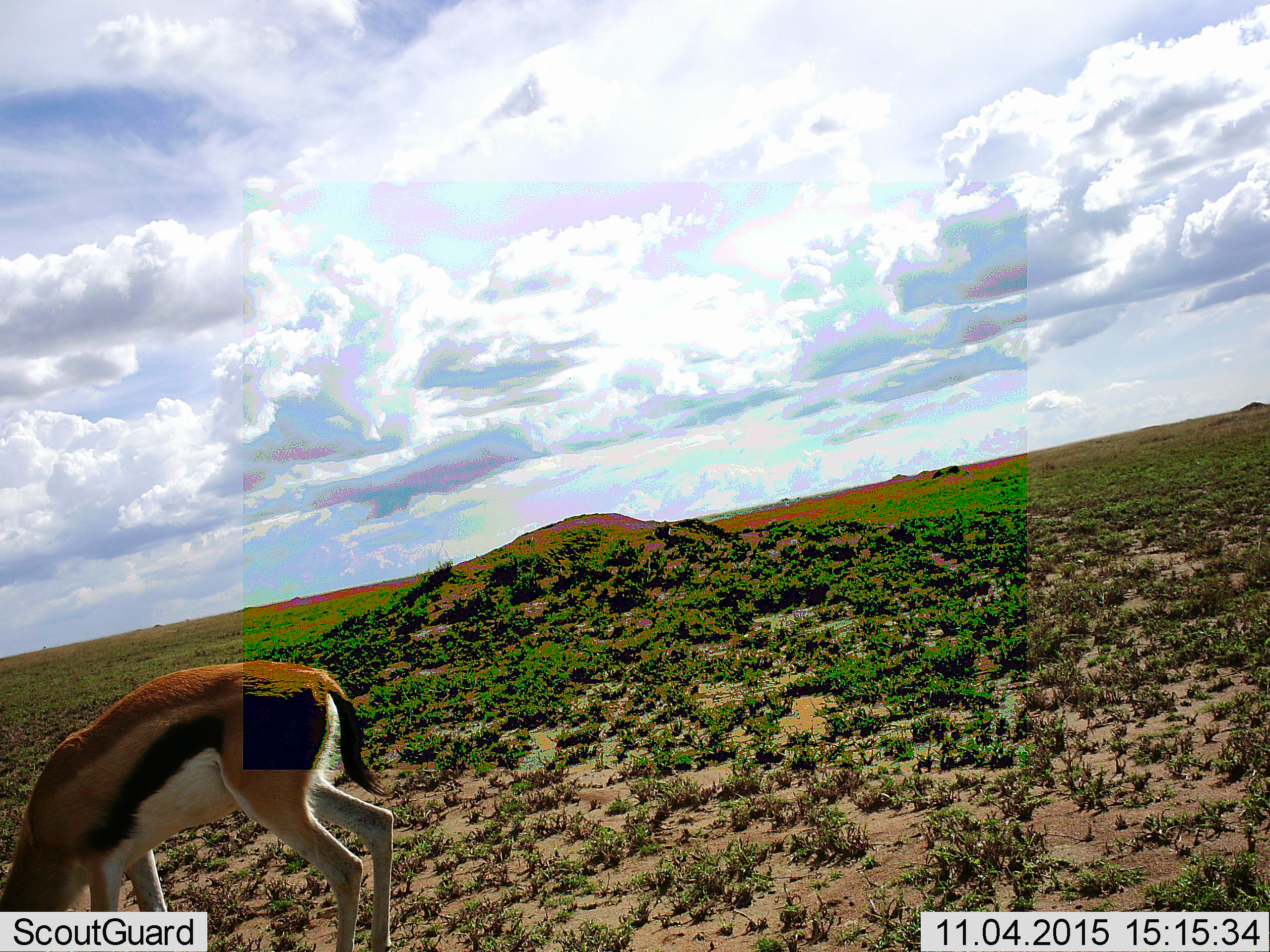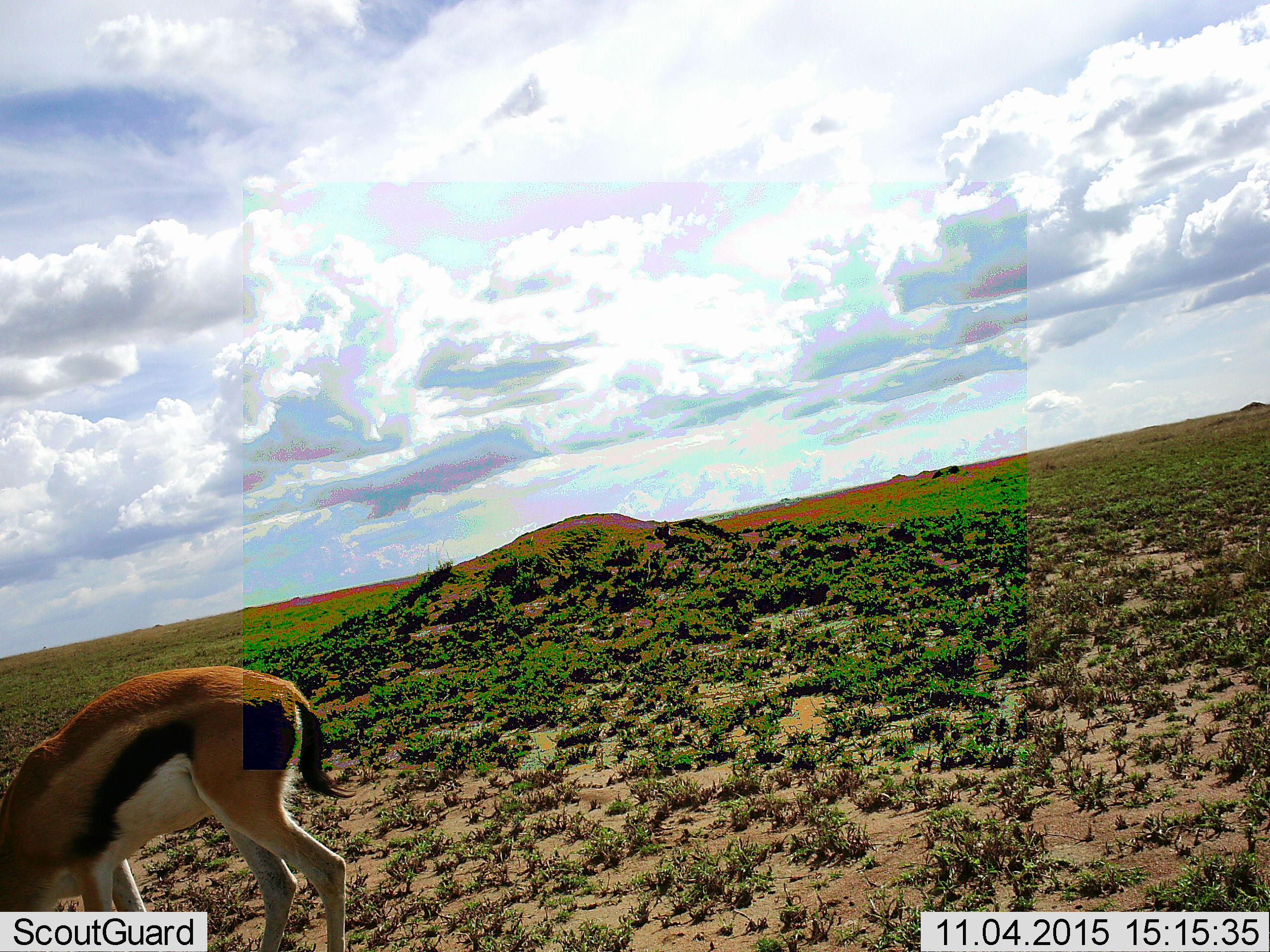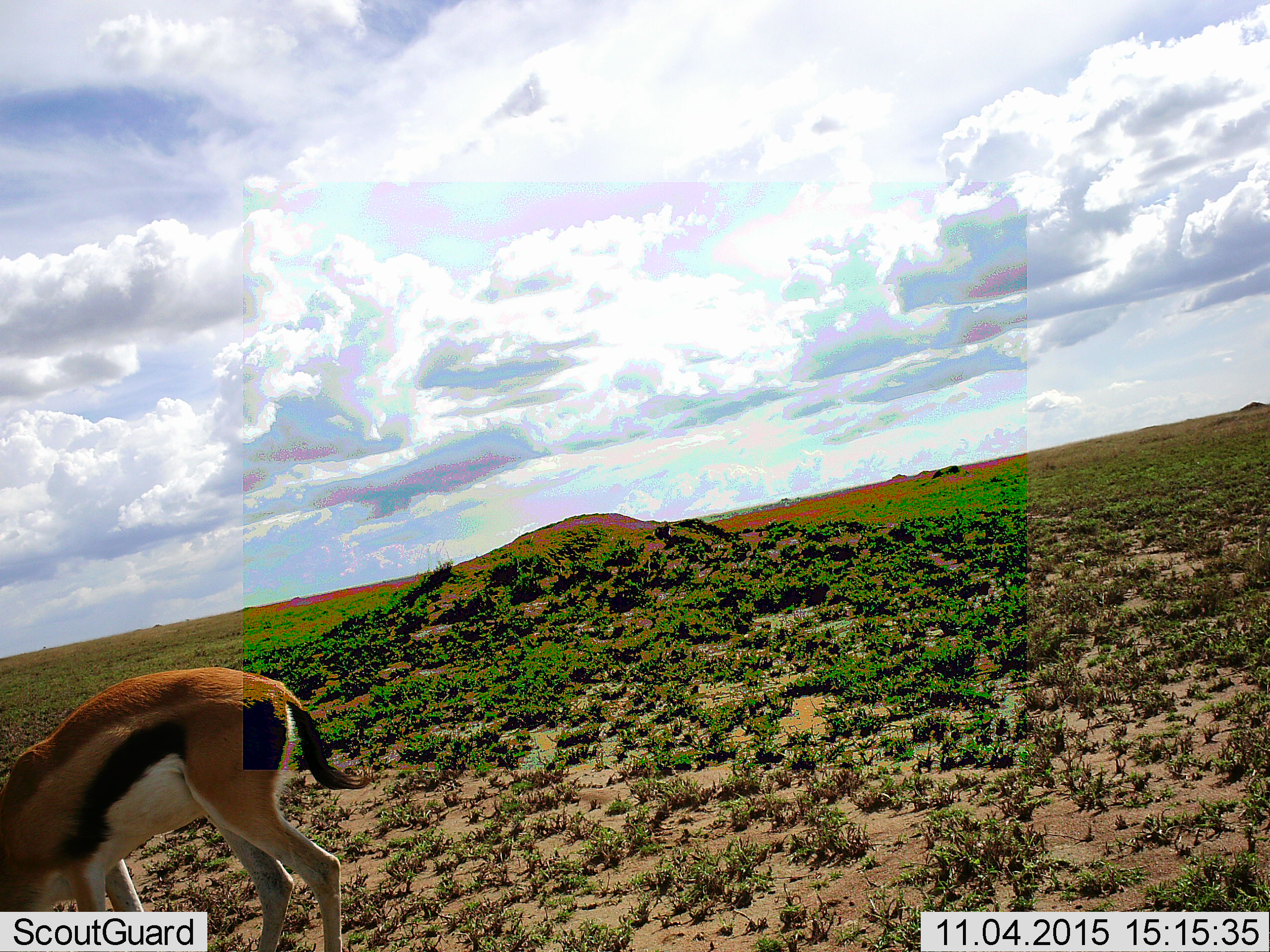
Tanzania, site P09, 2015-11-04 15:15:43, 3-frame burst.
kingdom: Animalia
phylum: Chordata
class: Mammalia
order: Artiodactyla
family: Bovidae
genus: Eudorcas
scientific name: Eudorcas thomsonii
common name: thomson's gazelle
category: gazellethomsons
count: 1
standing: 22%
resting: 0%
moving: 22%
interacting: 0%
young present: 0%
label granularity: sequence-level